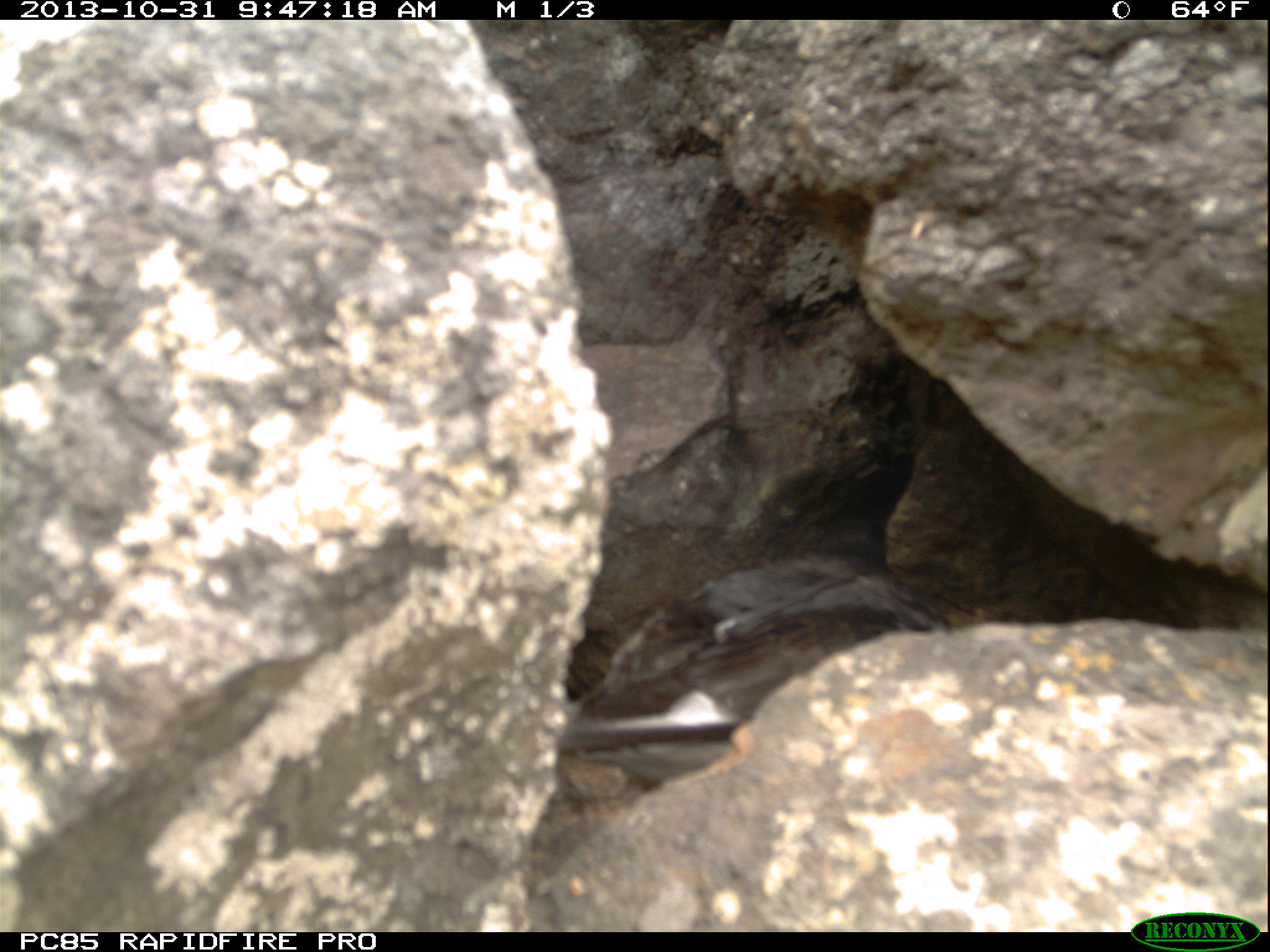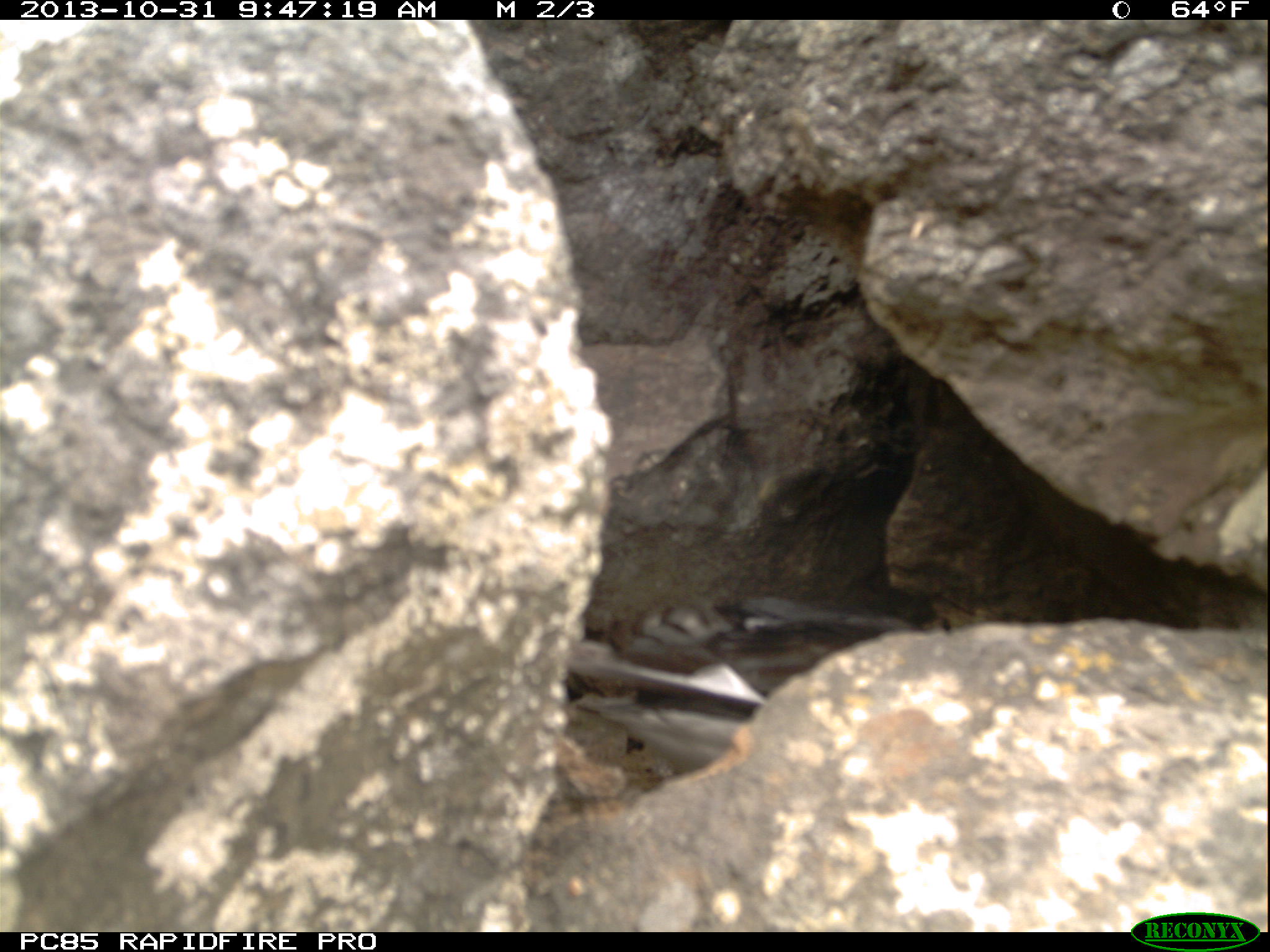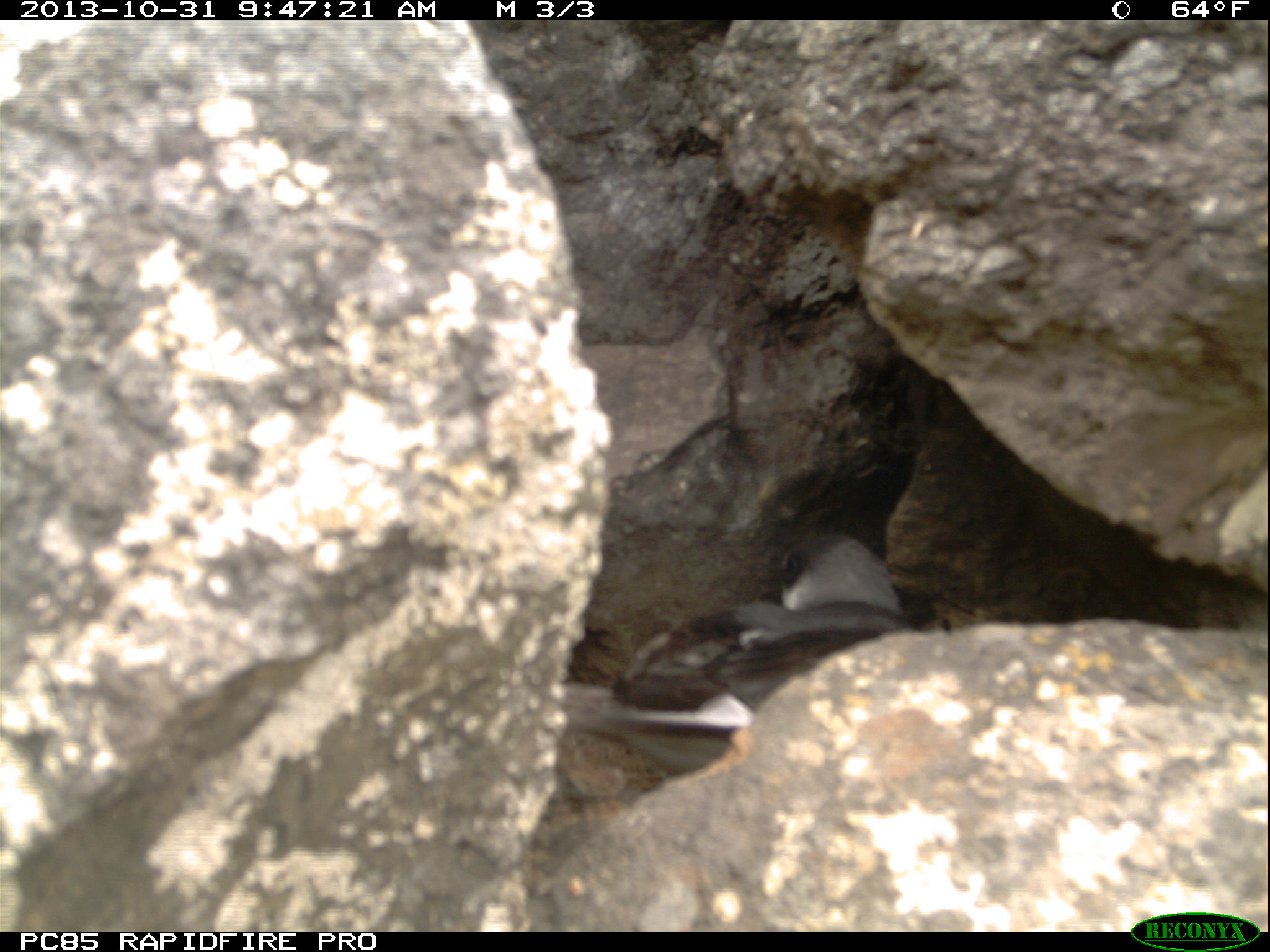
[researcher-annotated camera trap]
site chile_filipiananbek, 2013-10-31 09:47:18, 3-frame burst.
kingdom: Animalia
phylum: Chordata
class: Aves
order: Procellariiformes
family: Procellariidae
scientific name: Procellariidae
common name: petrel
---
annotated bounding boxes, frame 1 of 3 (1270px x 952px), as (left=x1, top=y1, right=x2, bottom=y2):
petrel: (left=551, top=529, right=961, bottom=778)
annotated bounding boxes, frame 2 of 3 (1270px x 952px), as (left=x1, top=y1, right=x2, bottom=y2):
petrel: (left=571, top=579, right=959, bottom=789)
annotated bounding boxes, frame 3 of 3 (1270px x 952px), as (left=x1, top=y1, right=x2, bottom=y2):
petrel: (left=559, top=499, right=934, bottom=772)